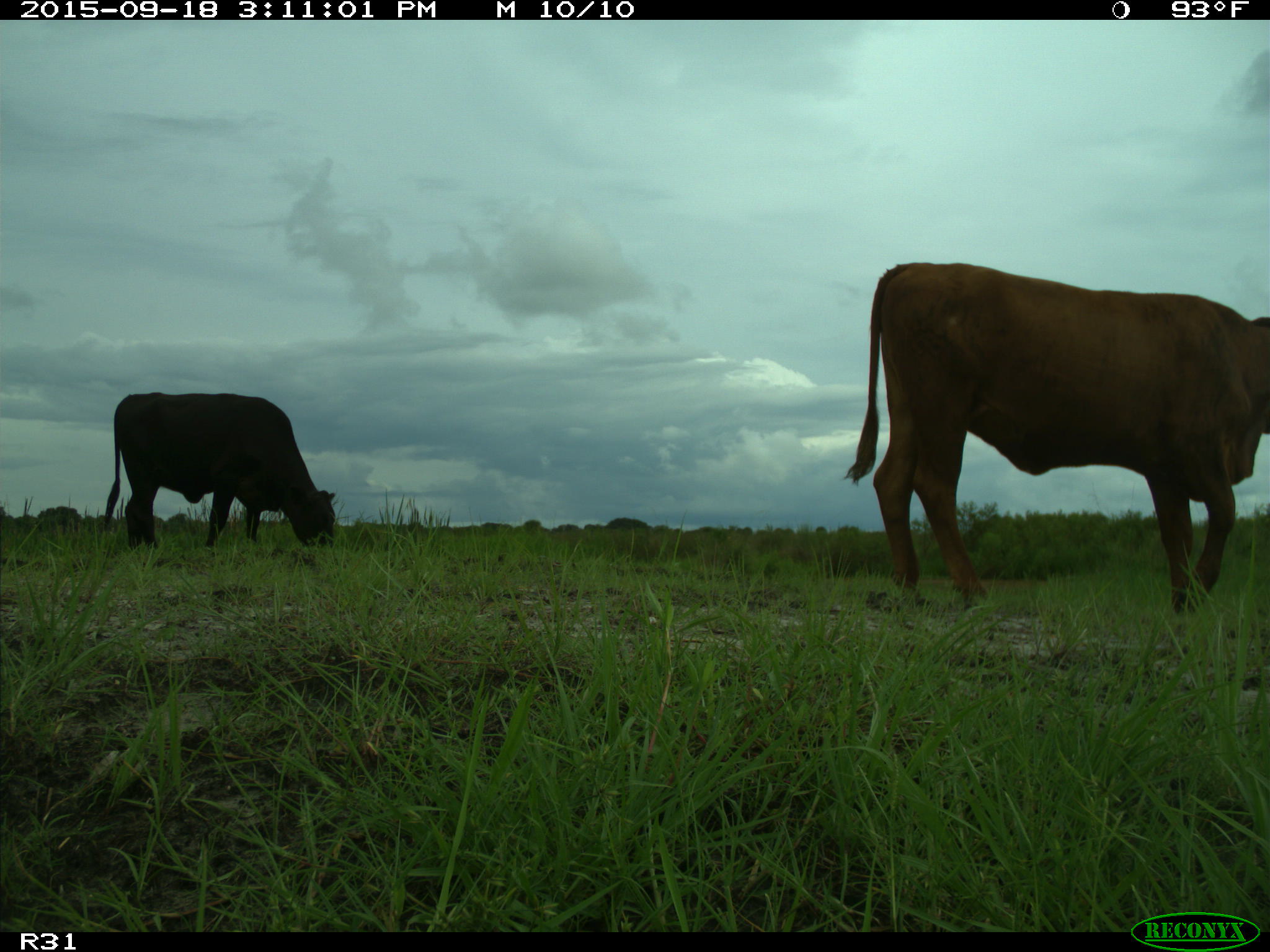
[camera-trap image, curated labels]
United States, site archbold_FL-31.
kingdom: Animalia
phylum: Chordata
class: Mammalia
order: Artiodactyla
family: Bovidae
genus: Bos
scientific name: Bos taurus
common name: domestic cow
Bos taurus (domestic cow).